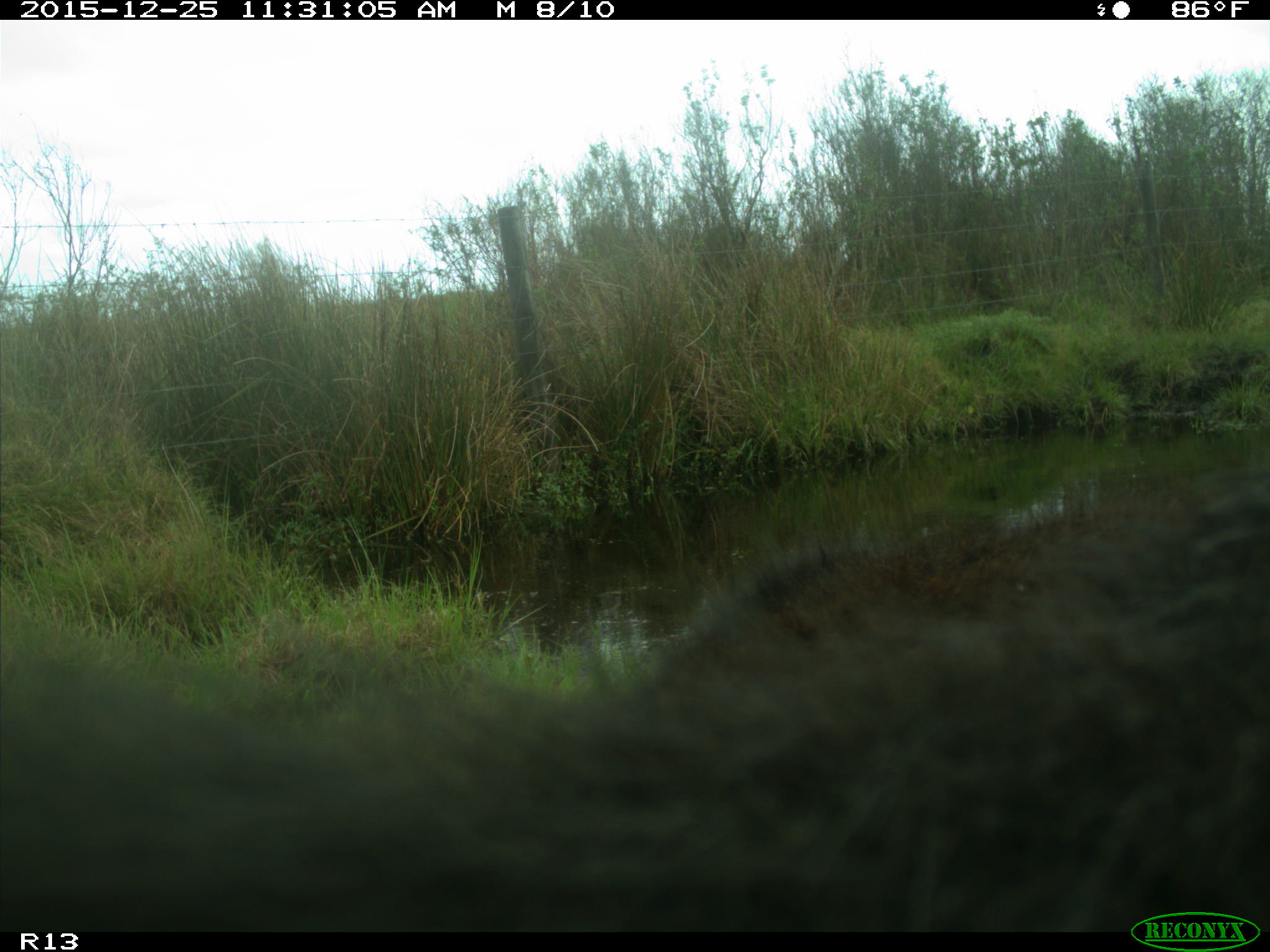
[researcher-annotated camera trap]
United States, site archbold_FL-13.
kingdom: Animalia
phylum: Chordata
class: Mammalia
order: Artiodactyla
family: Bovidae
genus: Bos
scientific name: Bos taurus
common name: domestic cow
Bos taurus (domestic cow).